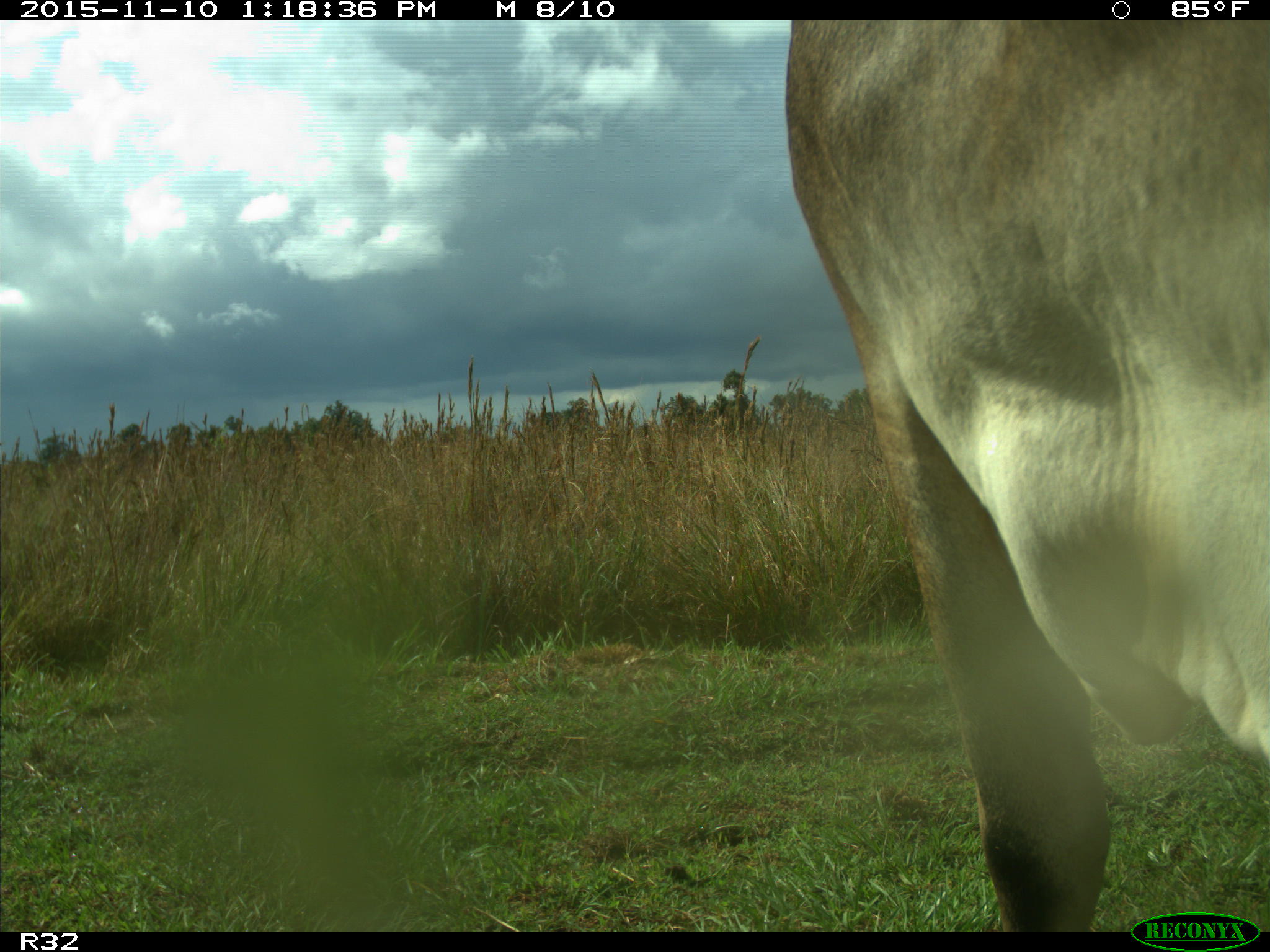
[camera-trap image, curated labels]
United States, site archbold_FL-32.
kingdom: Animalia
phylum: Chordata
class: Mammalia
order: Artiodactyla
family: Bovidae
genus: Bos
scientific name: Bos taurus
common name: domestic cow